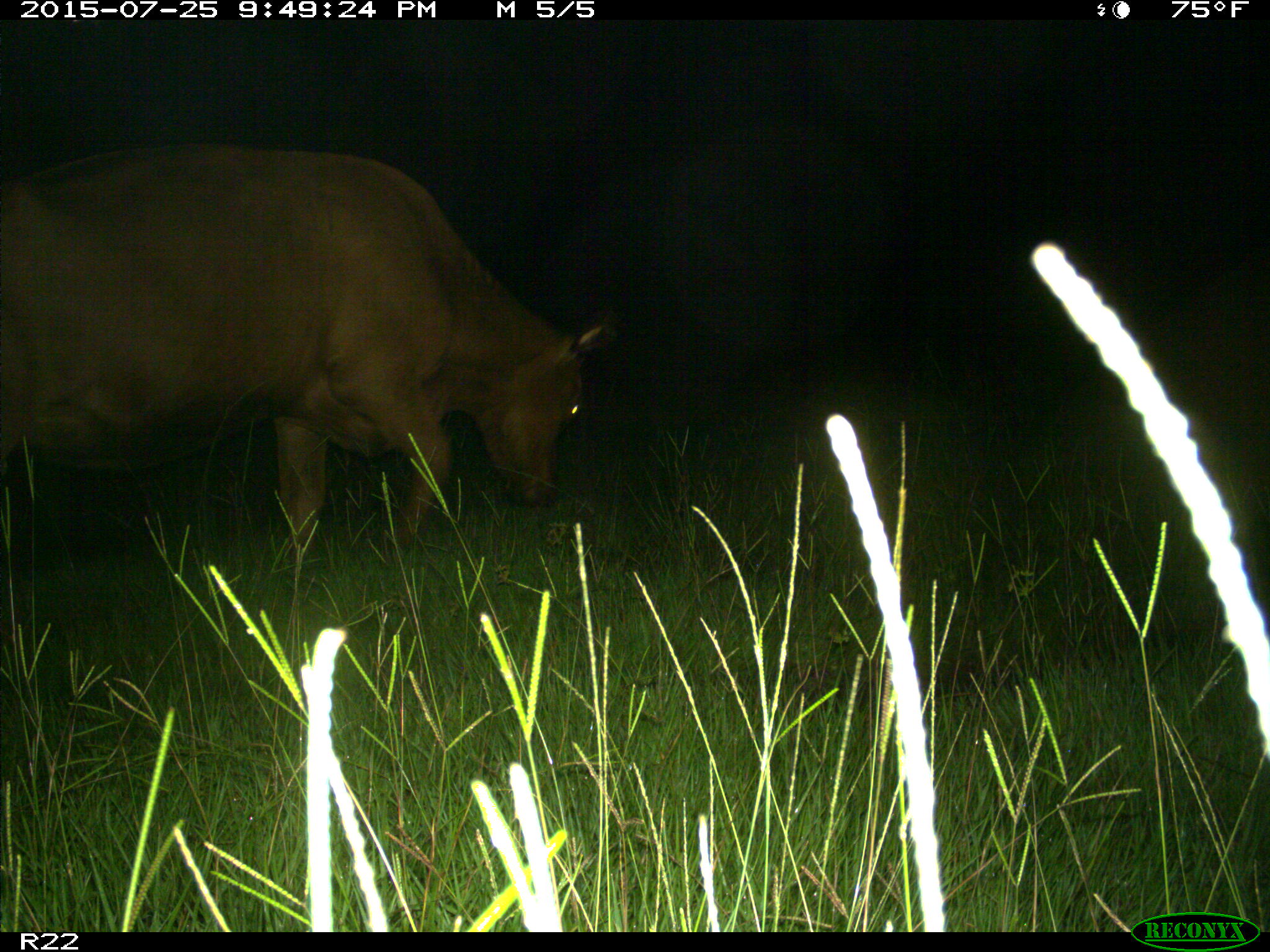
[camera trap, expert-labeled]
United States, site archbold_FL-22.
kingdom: Animalia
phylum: Chordata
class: Mammalia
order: Artiodactyla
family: Bovidae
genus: Bos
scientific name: Bos taurus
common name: domestic cow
Bos taurus (domestic cow).